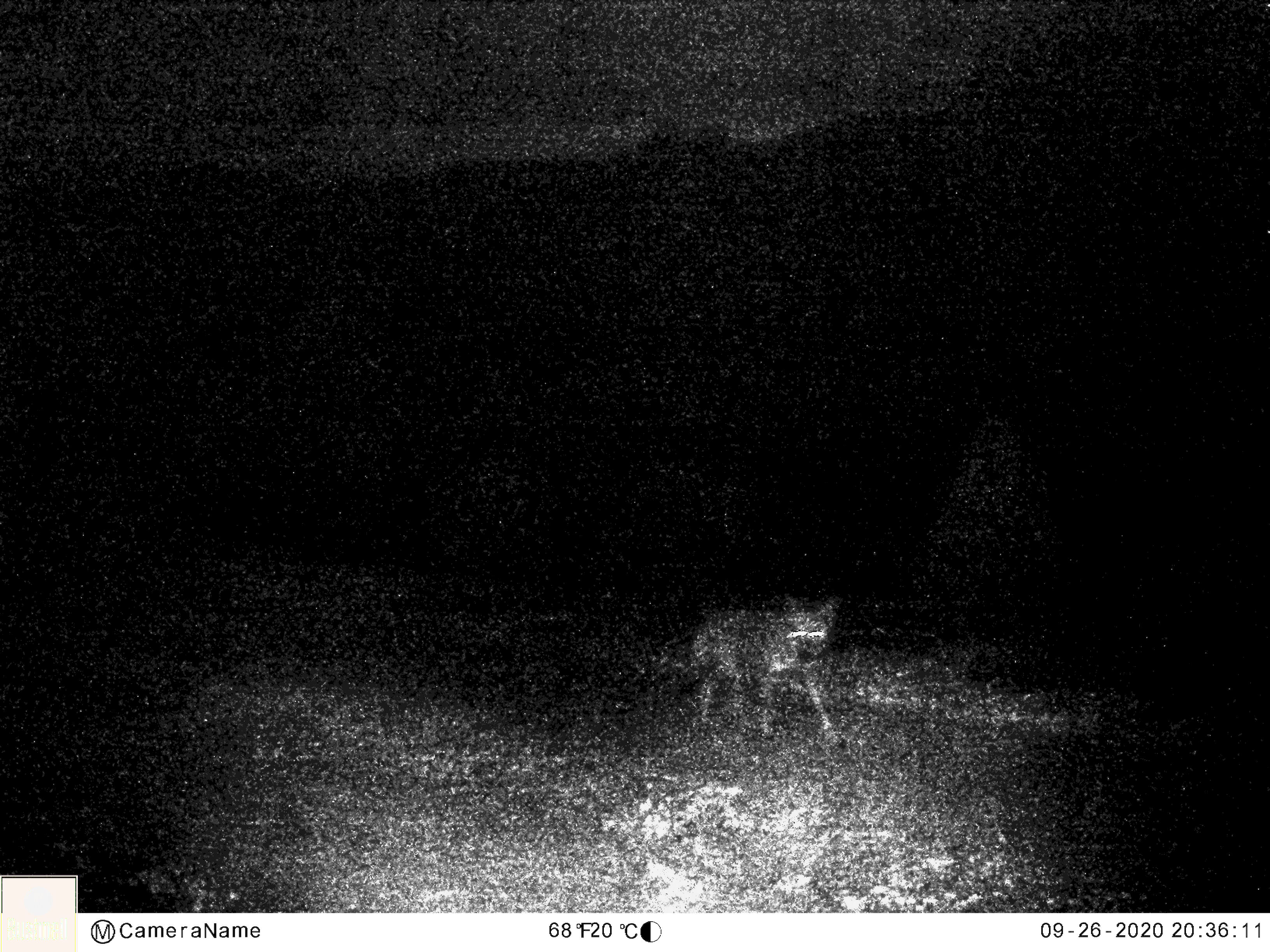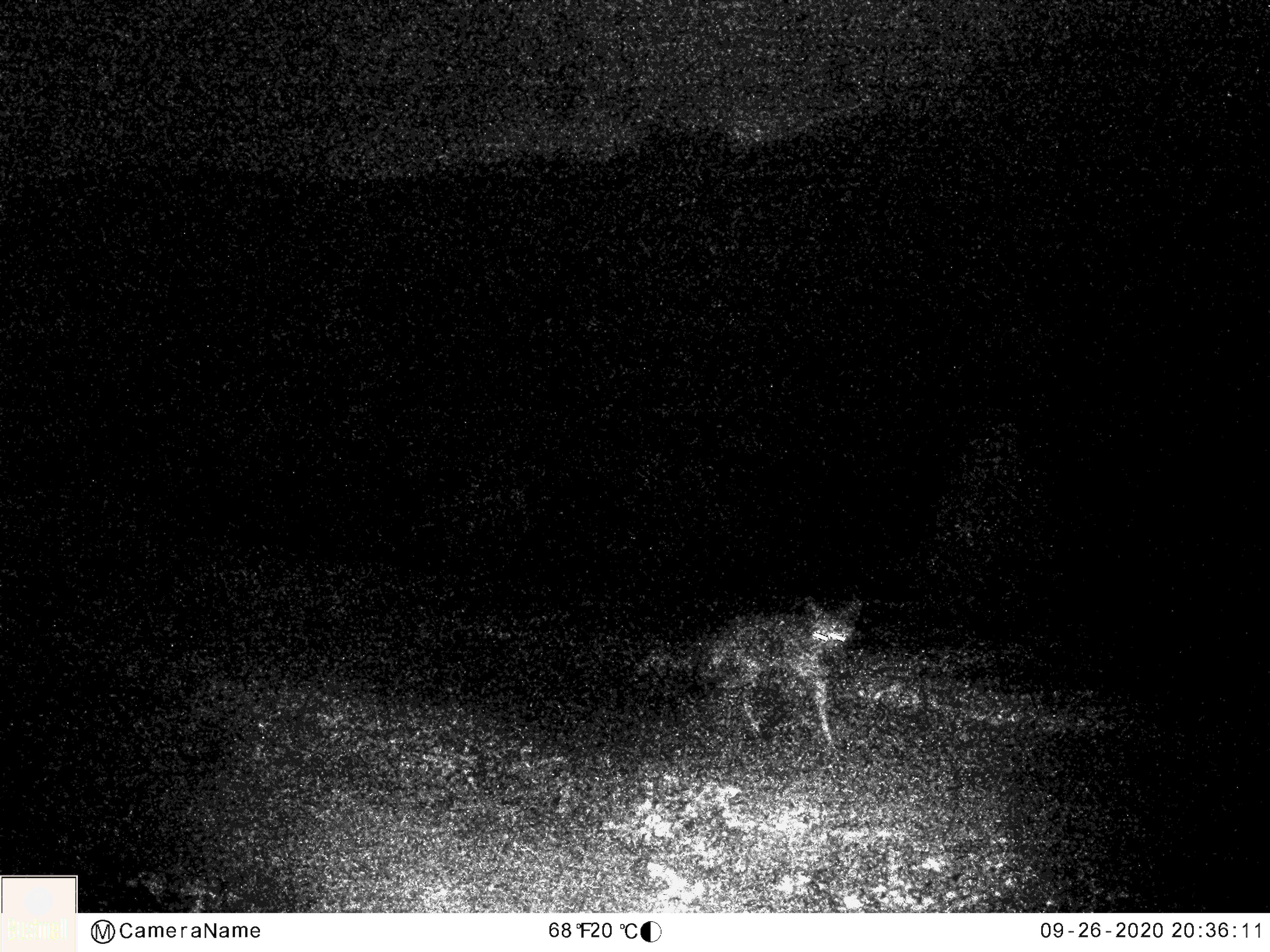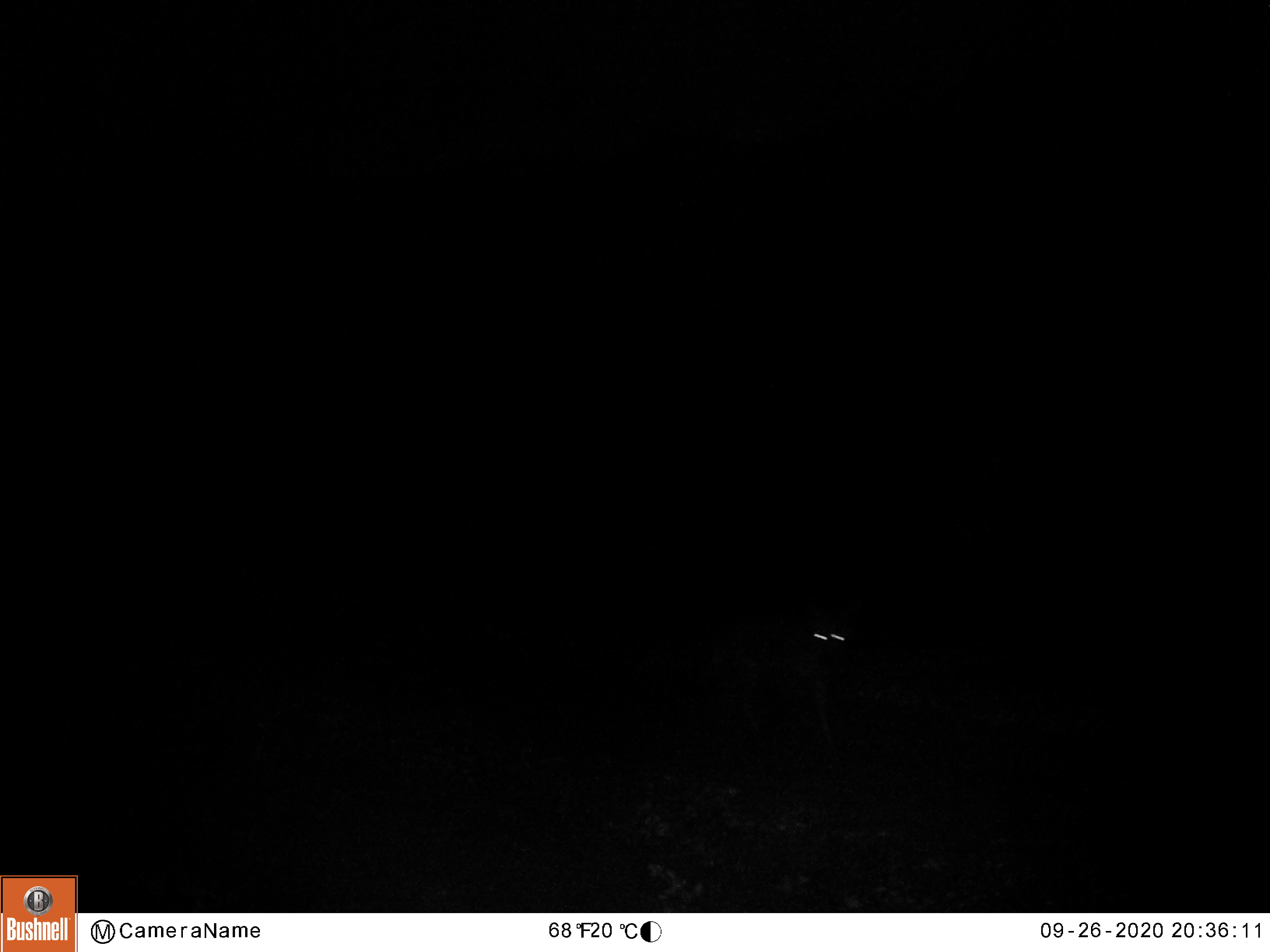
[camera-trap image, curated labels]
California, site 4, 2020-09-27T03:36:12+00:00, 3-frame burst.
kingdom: Animalia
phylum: Chordata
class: Mammalia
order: Carnivora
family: Canidae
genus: Canis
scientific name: Canis latrans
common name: coyote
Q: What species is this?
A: Coyote (Canis latrans).